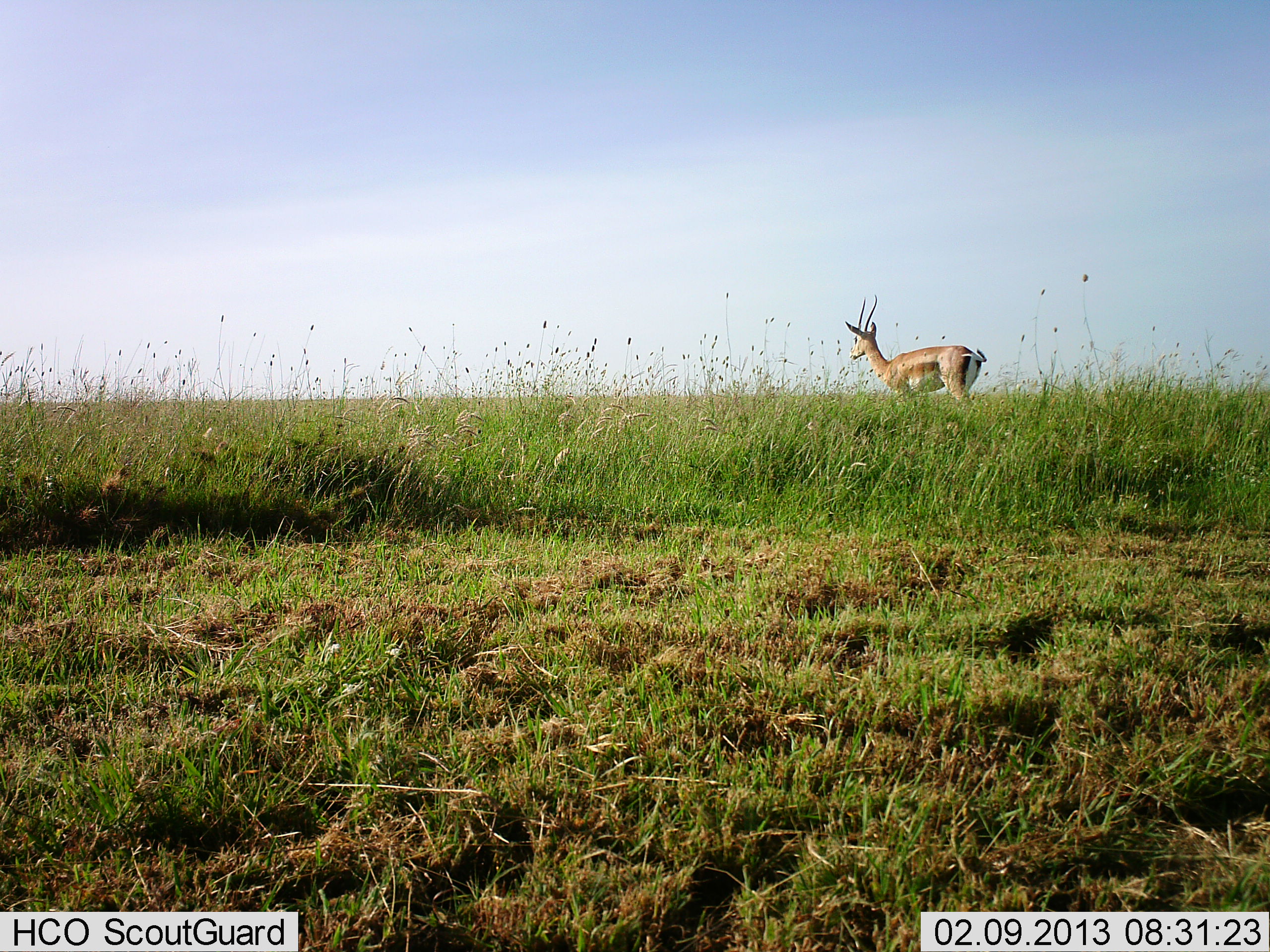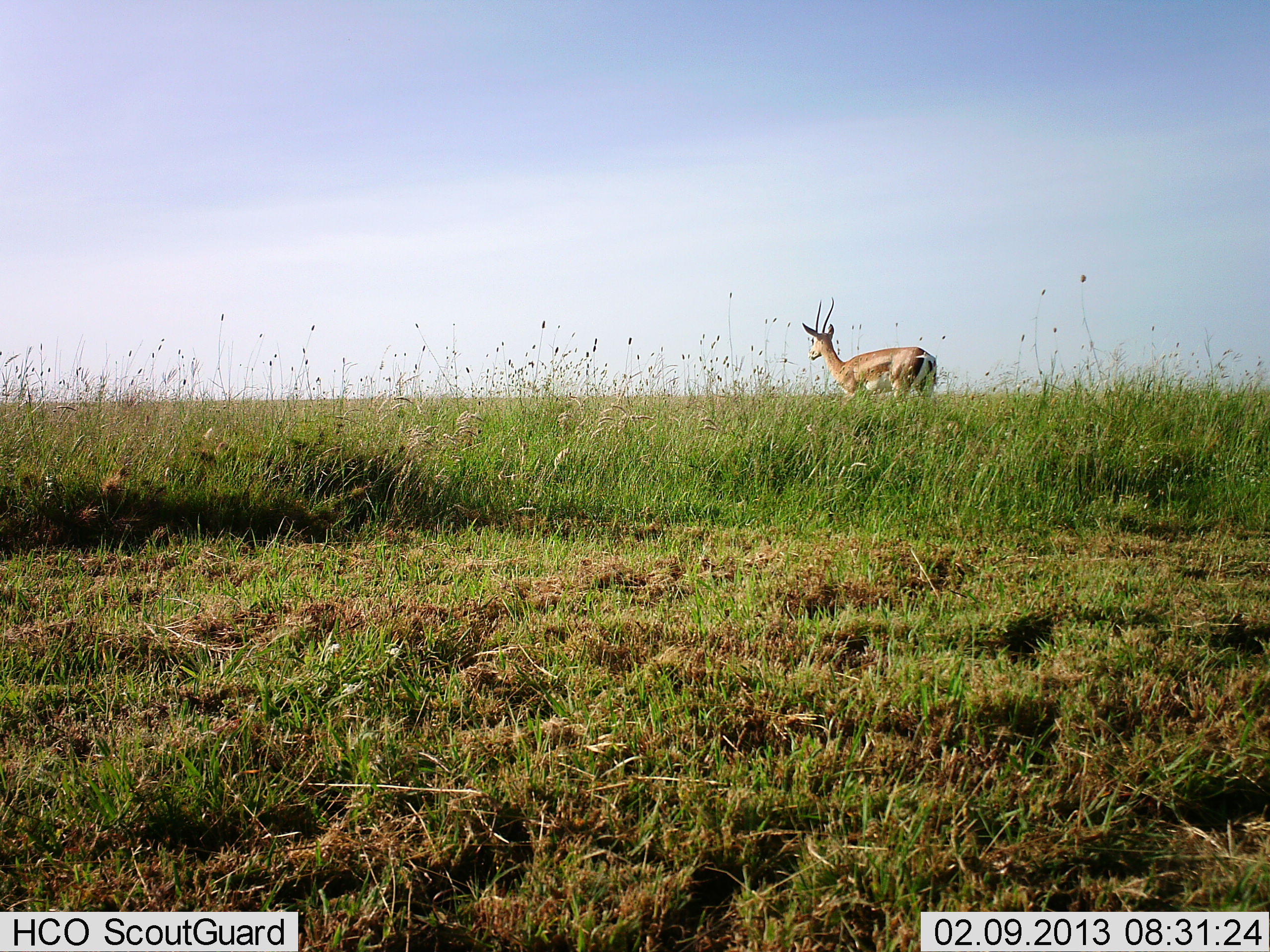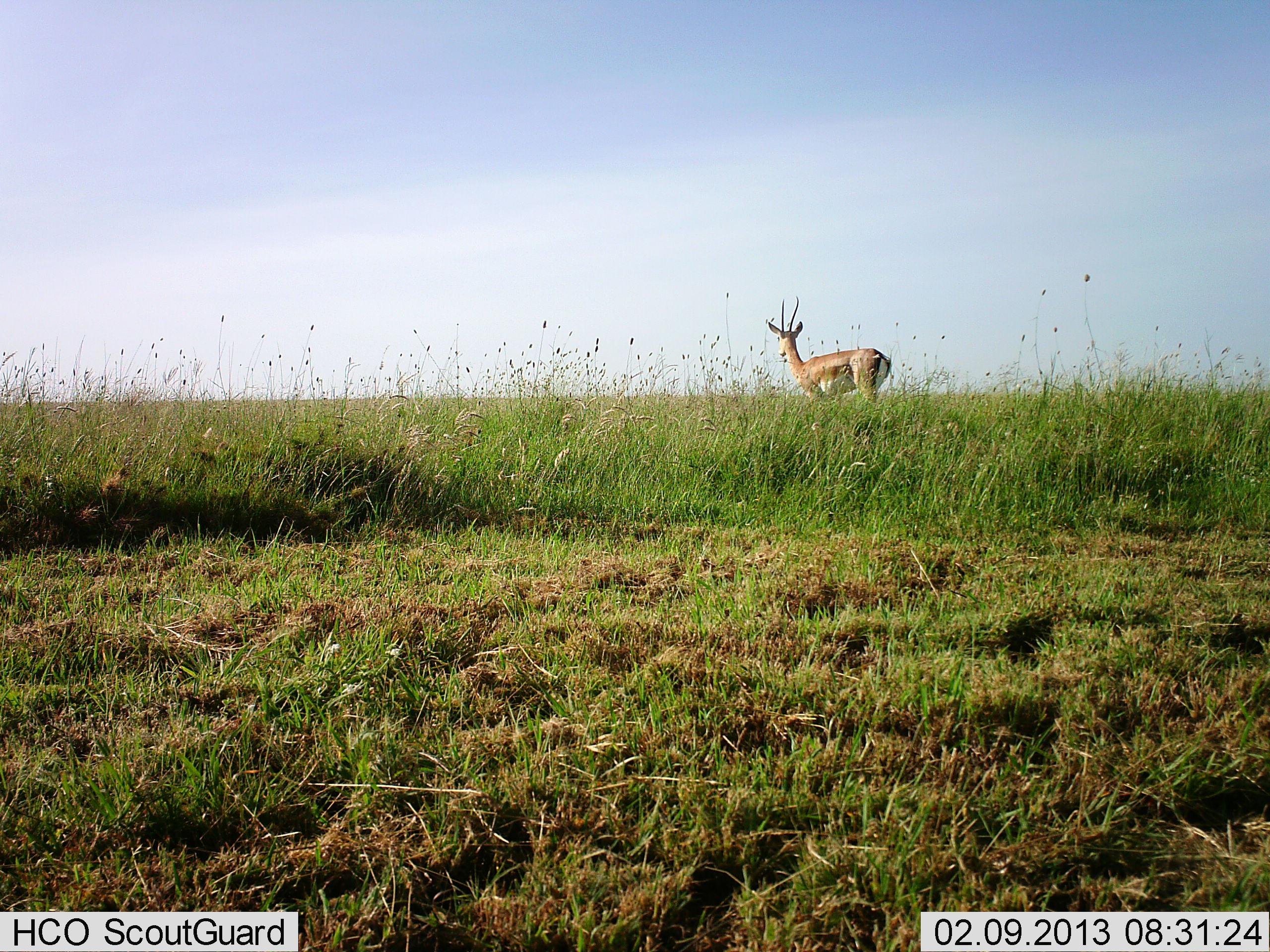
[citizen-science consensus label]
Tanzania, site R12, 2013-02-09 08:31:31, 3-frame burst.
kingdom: Animalia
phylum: Chordata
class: Mammalia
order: Artiodactyla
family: Bovidae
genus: Nanger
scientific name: Nanger granti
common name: grant's gazelle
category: gazellegrants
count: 1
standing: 21%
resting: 0%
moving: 83%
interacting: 0%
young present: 0%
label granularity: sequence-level